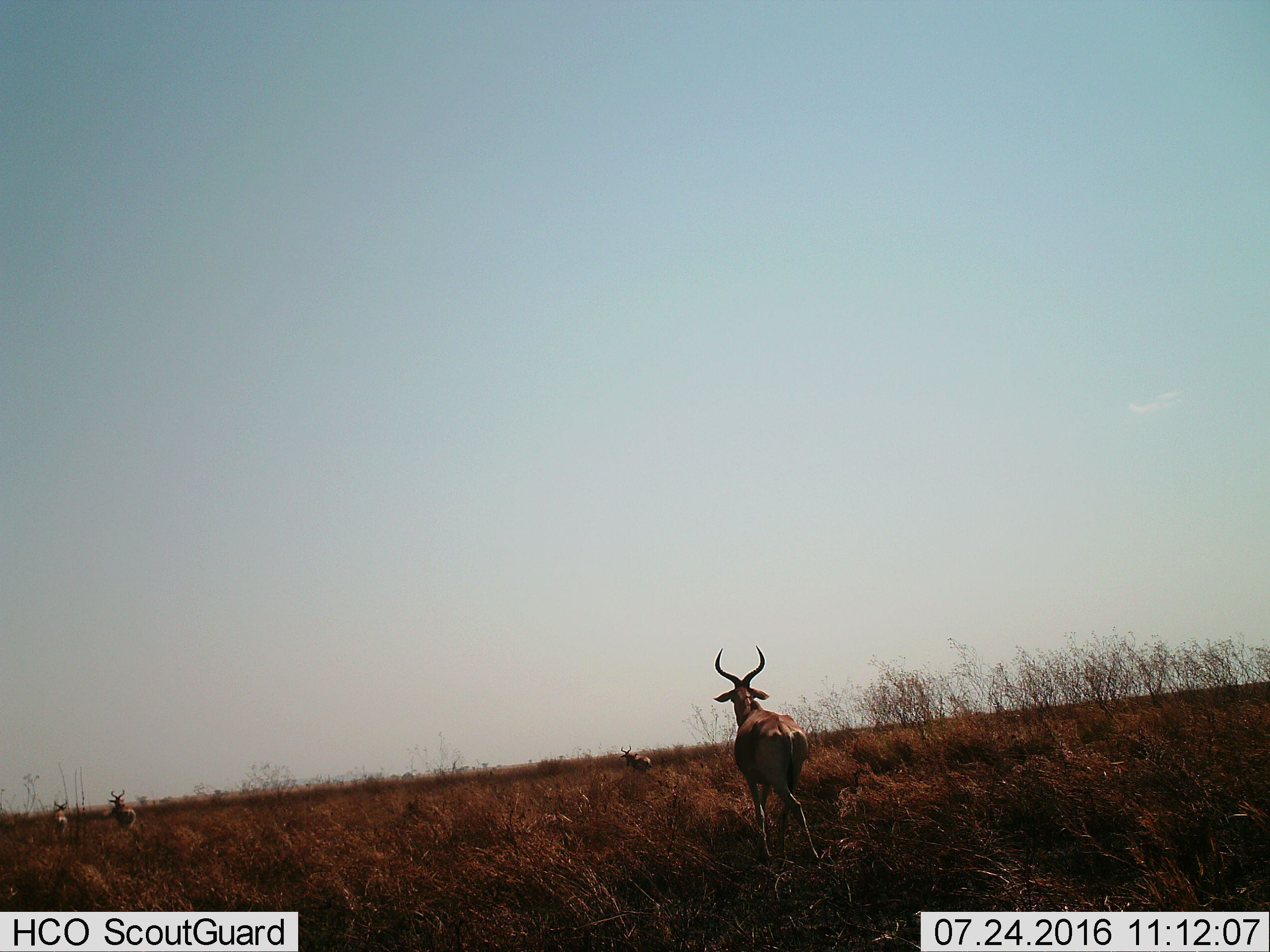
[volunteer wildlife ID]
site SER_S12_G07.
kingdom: Animalia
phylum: Chordata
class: Mammalia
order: Artiodactyla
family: Bovidae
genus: Alcelaphus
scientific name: Alcelaphus buselaphus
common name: hartebeest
Hartebeest (Alcelaphus buselaphus), count 4. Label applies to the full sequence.